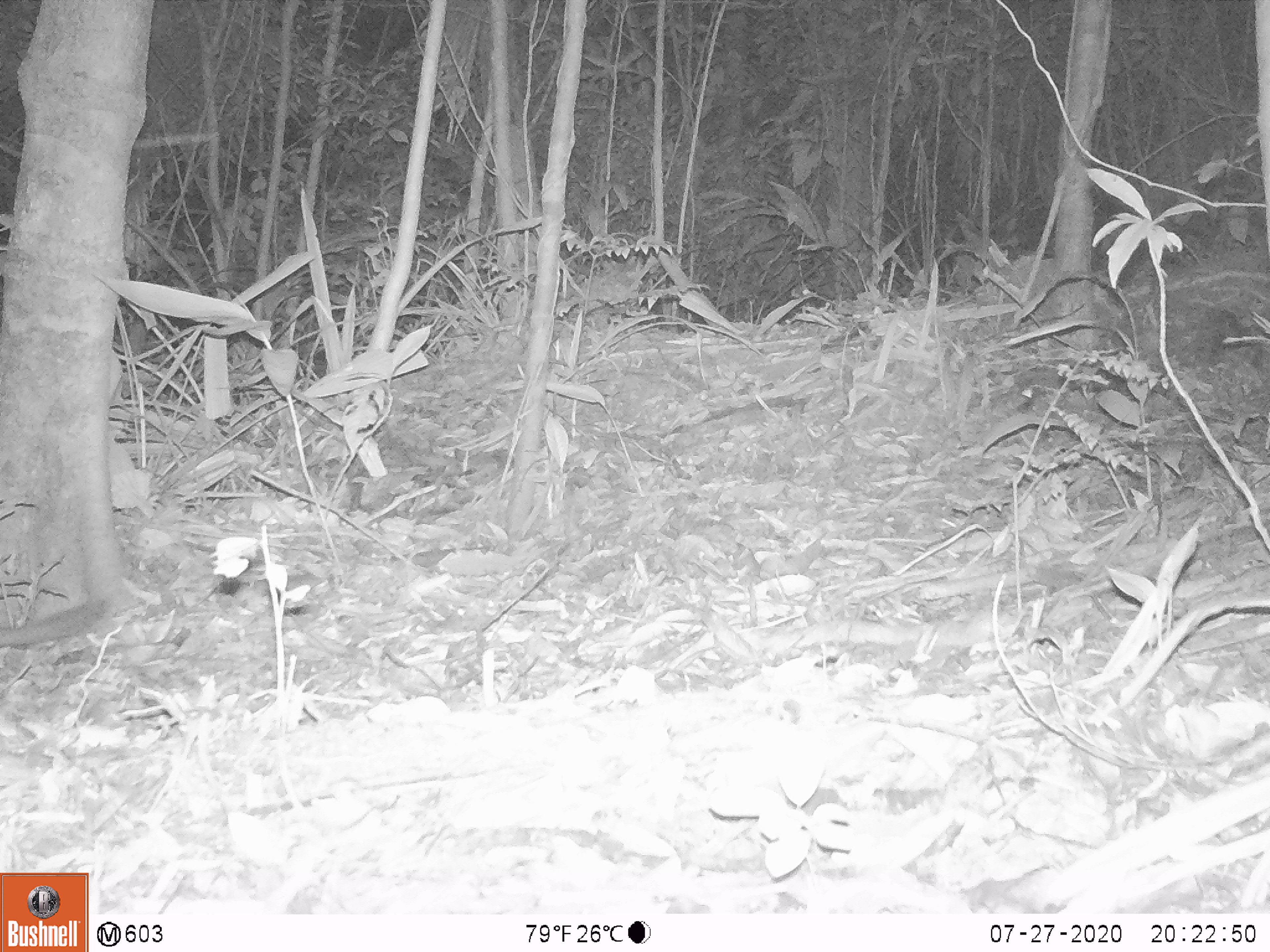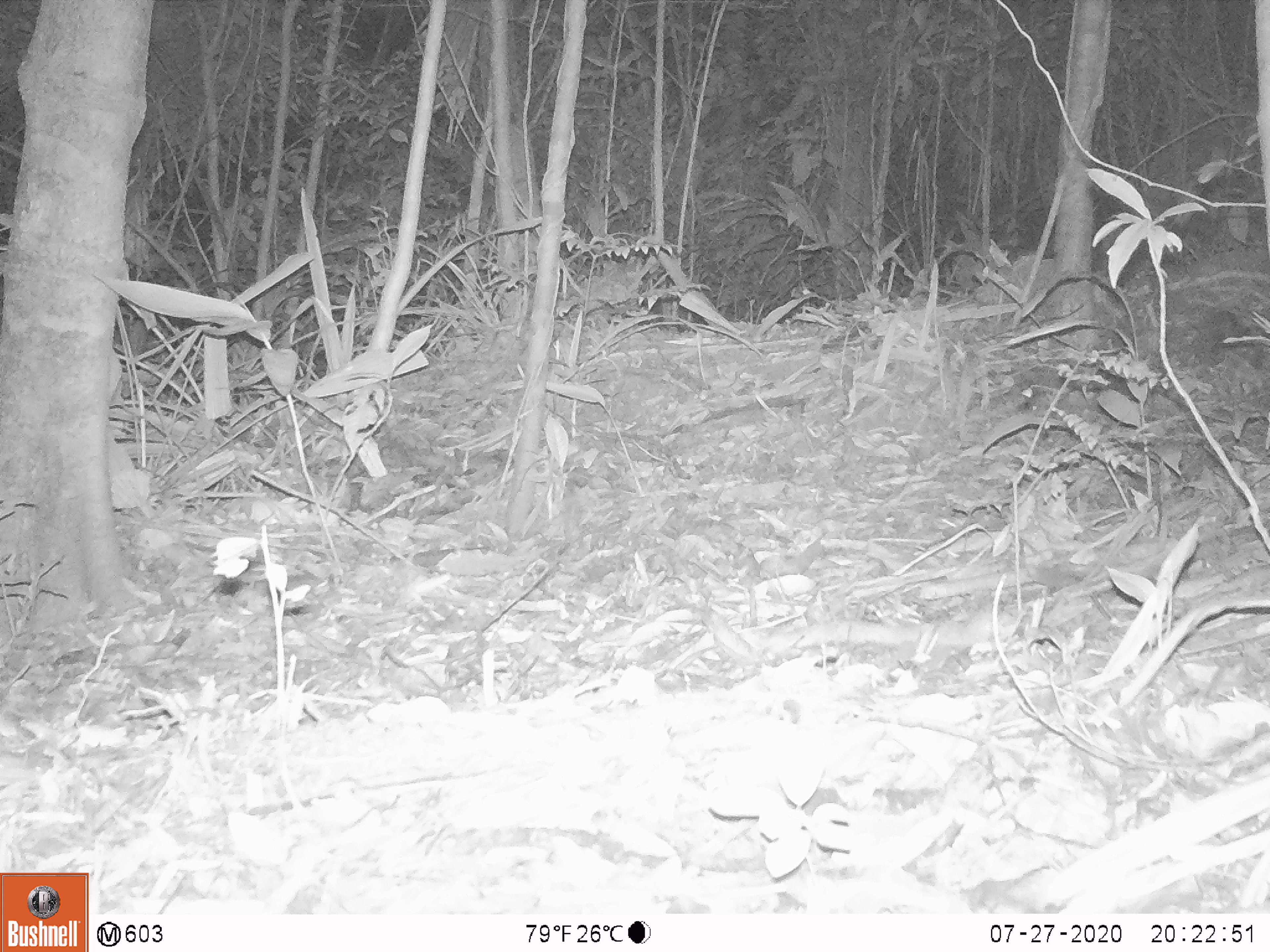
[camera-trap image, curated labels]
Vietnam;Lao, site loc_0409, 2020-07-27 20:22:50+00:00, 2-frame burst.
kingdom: Animalia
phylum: Chordata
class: Mammalia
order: Carnivora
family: Mustelidae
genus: Melogale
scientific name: Melogale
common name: ferret badger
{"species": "ferret badger (Melogale)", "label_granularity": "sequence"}